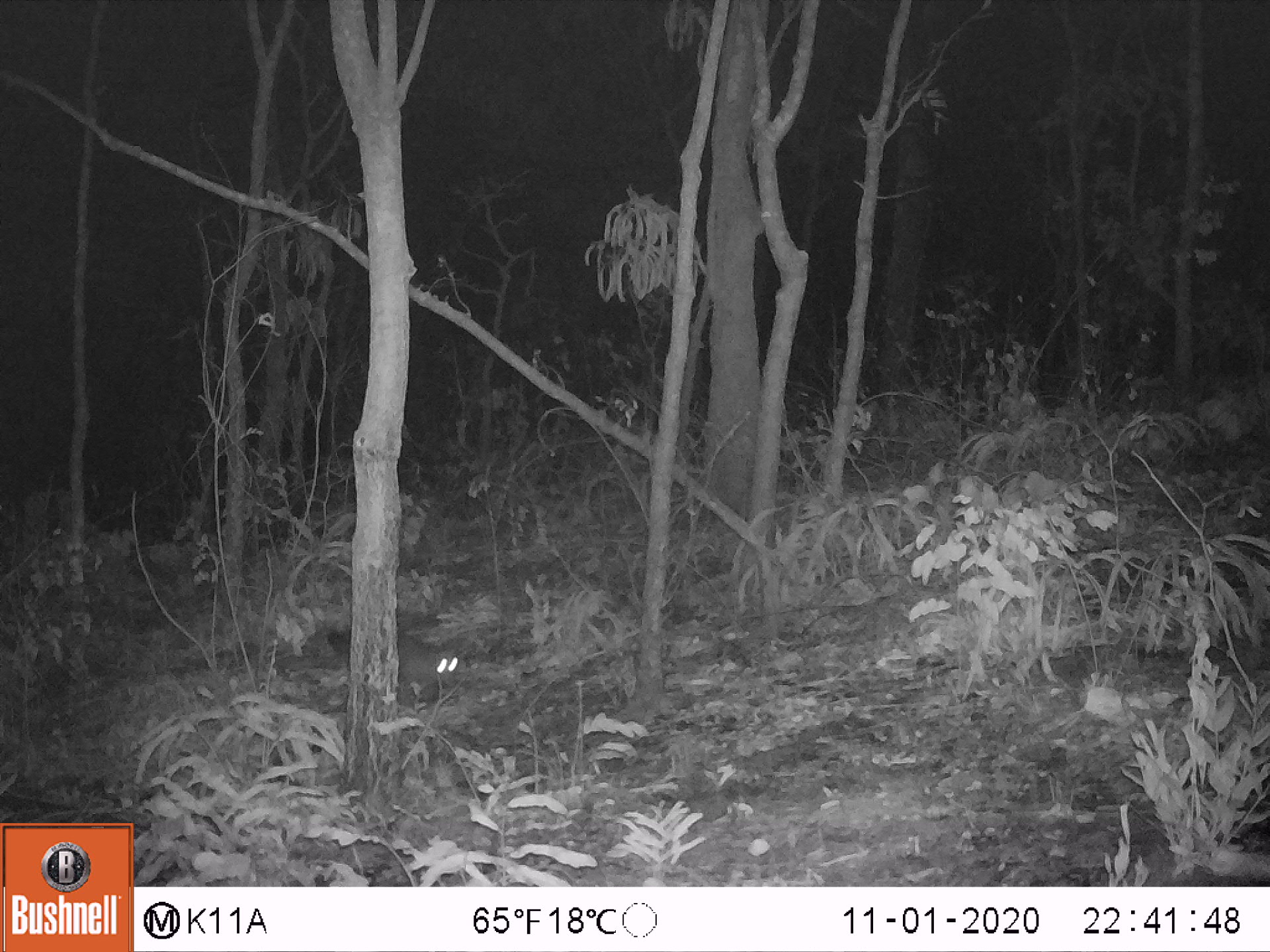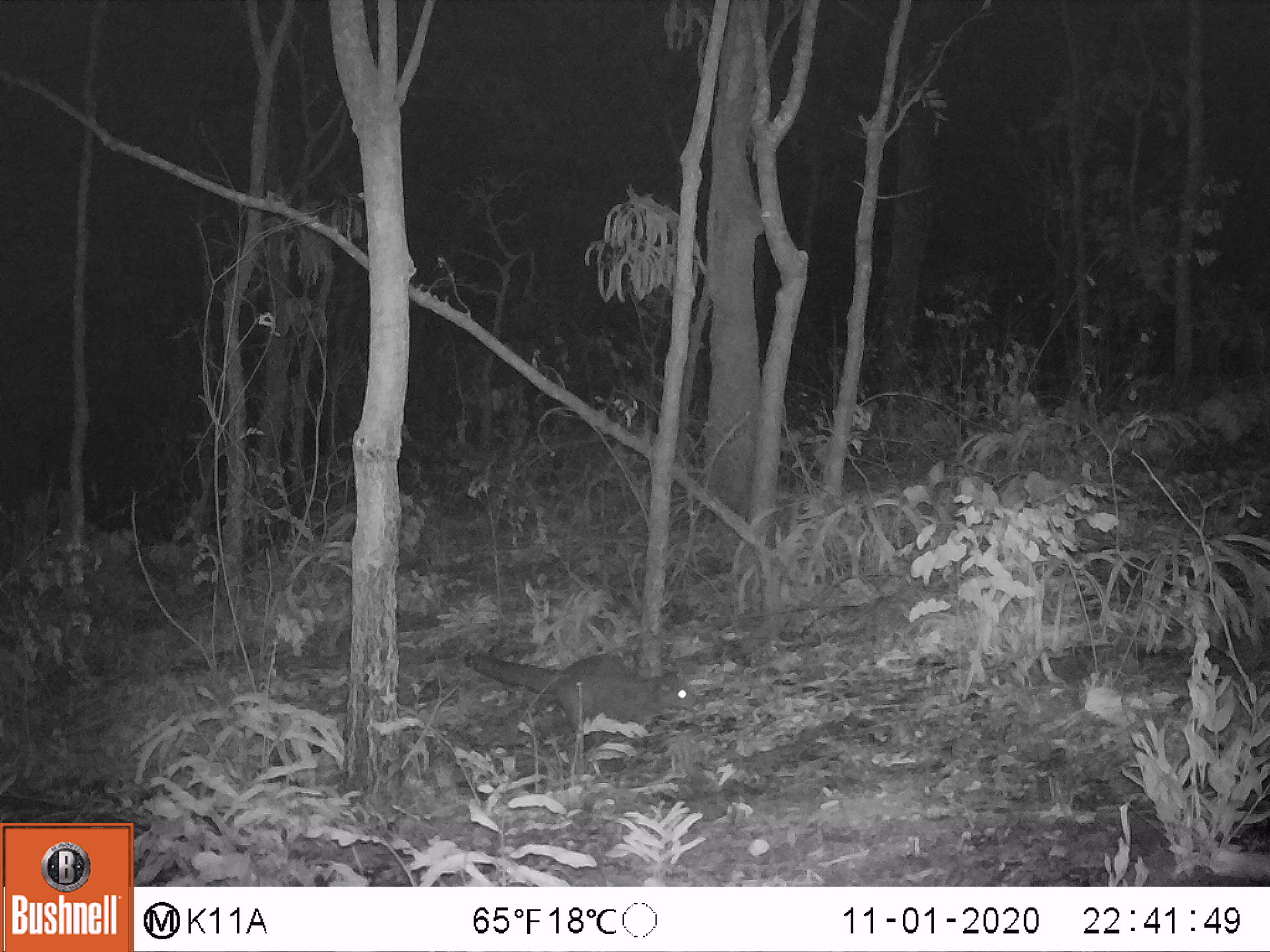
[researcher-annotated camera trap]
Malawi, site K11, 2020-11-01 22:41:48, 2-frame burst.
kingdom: Animalia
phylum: Chordata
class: Mammalia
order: Carnivora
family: Nandiniidae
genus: Nandinia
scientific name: Nandinia binotata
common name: african palm civet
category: palm civet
Palm civet (african palm civet) (Nandinia binotata), count 1.